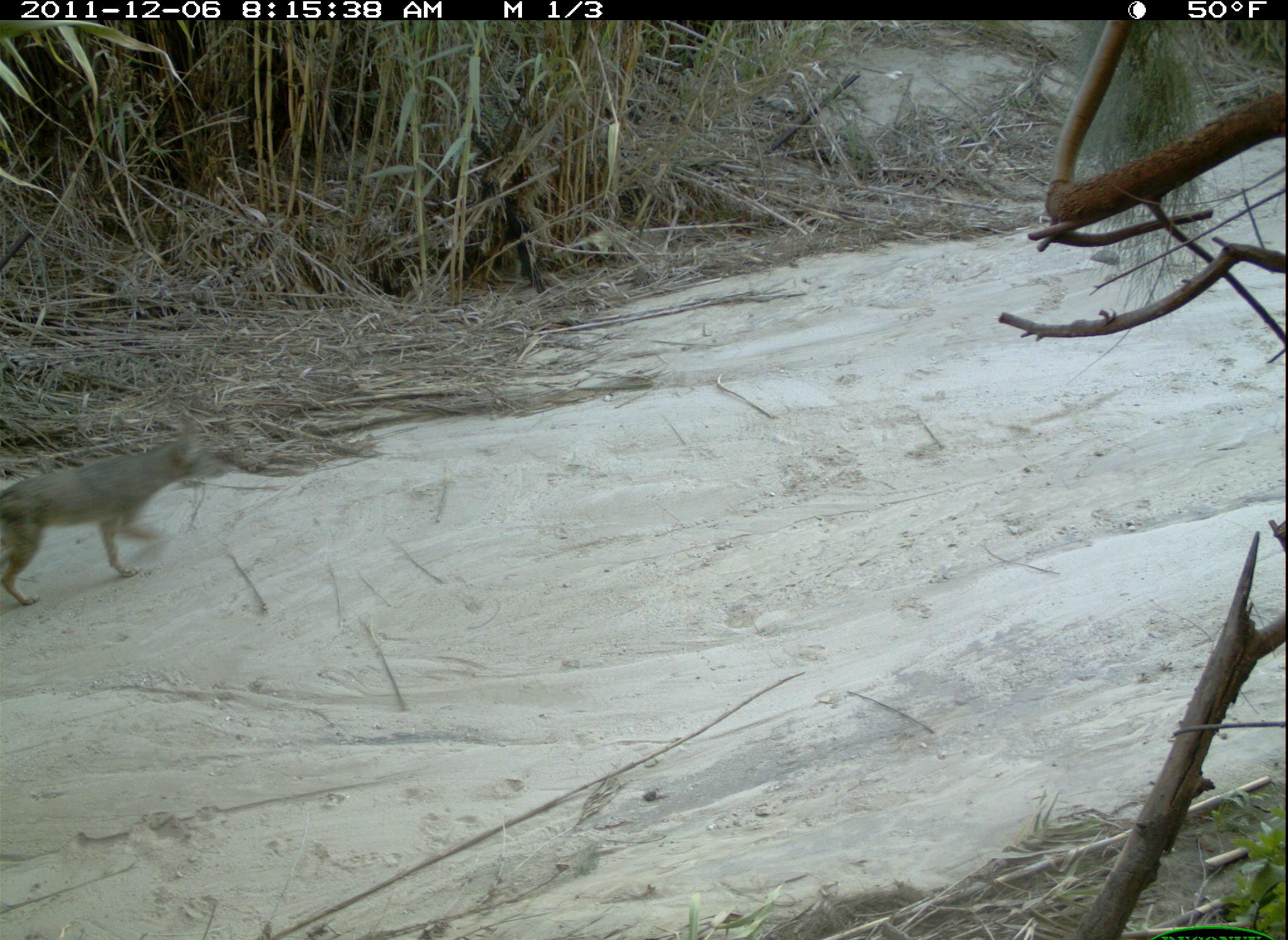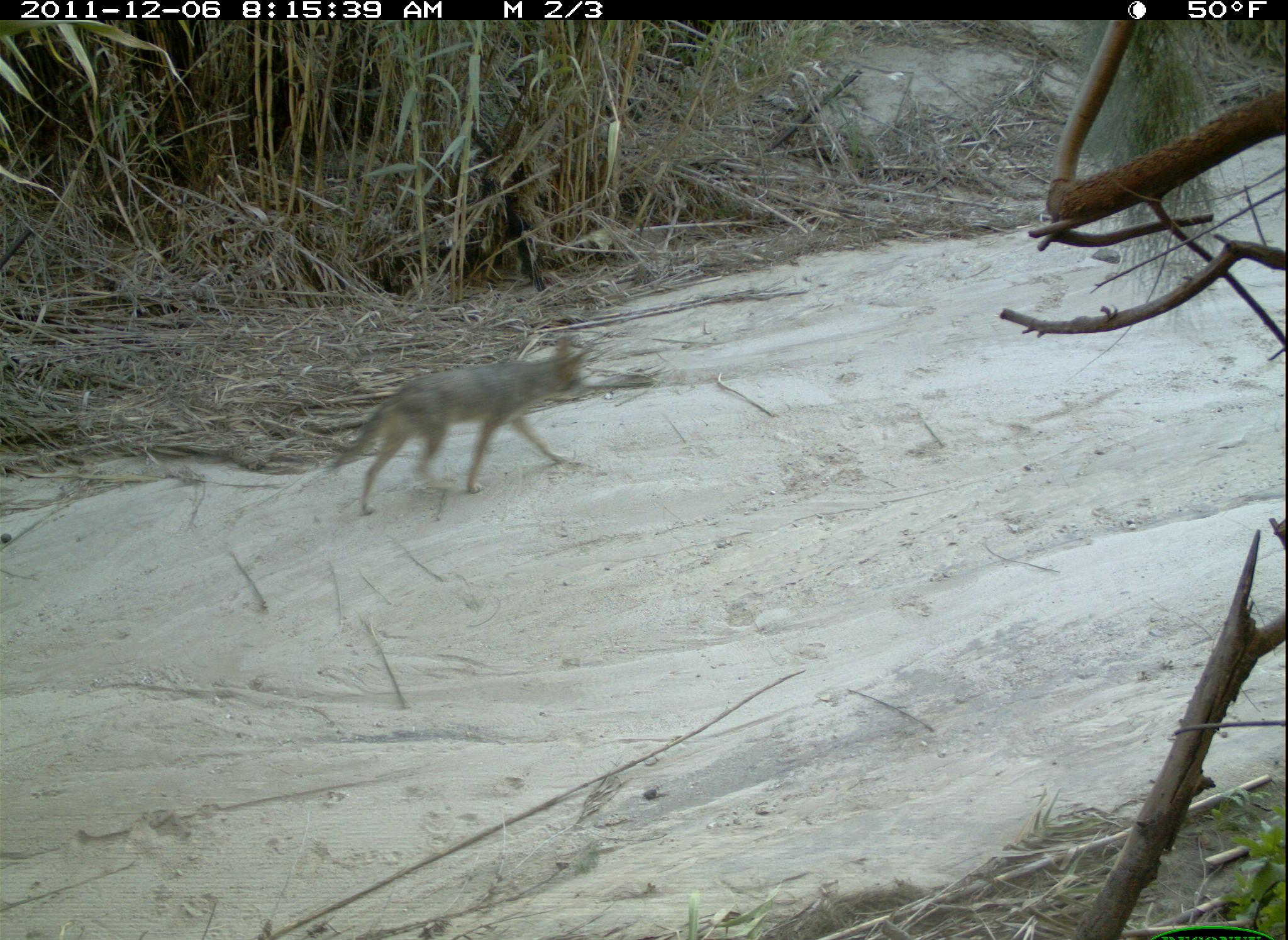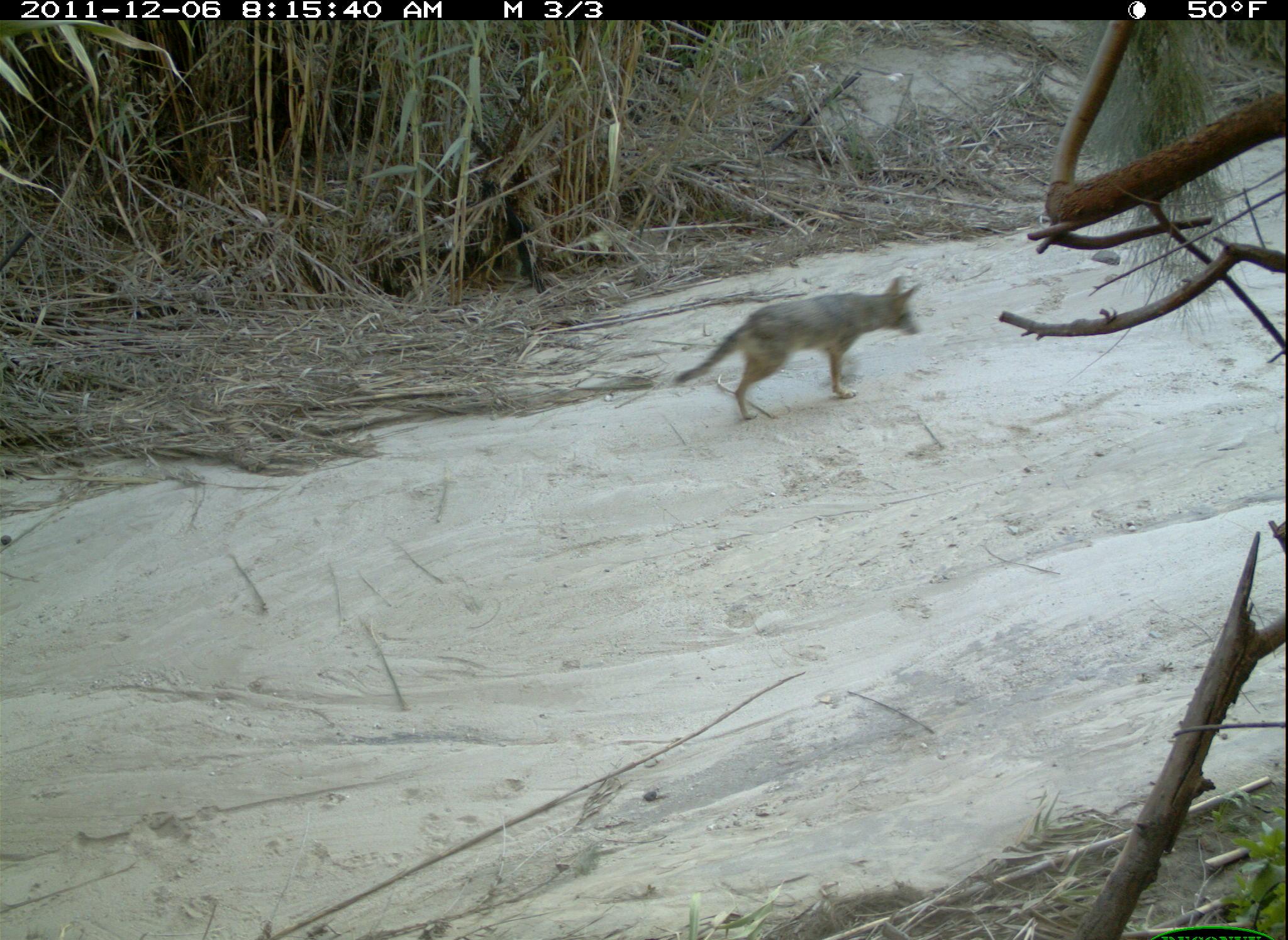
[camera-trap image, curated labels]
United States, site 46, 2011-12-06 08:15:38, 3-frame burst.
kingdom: Animalia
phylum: Chordata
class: Mammalia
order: Carnivora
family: Canidae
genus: Canis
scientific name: Canis latrans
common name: coyote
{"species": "coyote (Canis latrans)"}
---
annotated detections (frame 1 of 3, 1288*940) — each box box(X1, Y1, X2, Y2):
coyote: box(0, 411, 243, 619)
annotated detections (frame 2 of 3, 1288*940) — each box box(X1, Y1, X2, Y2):
coyote: box(328, 330, 605, 535)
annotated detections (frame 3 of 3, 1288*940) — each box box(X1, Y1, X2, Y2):
coyote: box(663, 264, 929, 428)